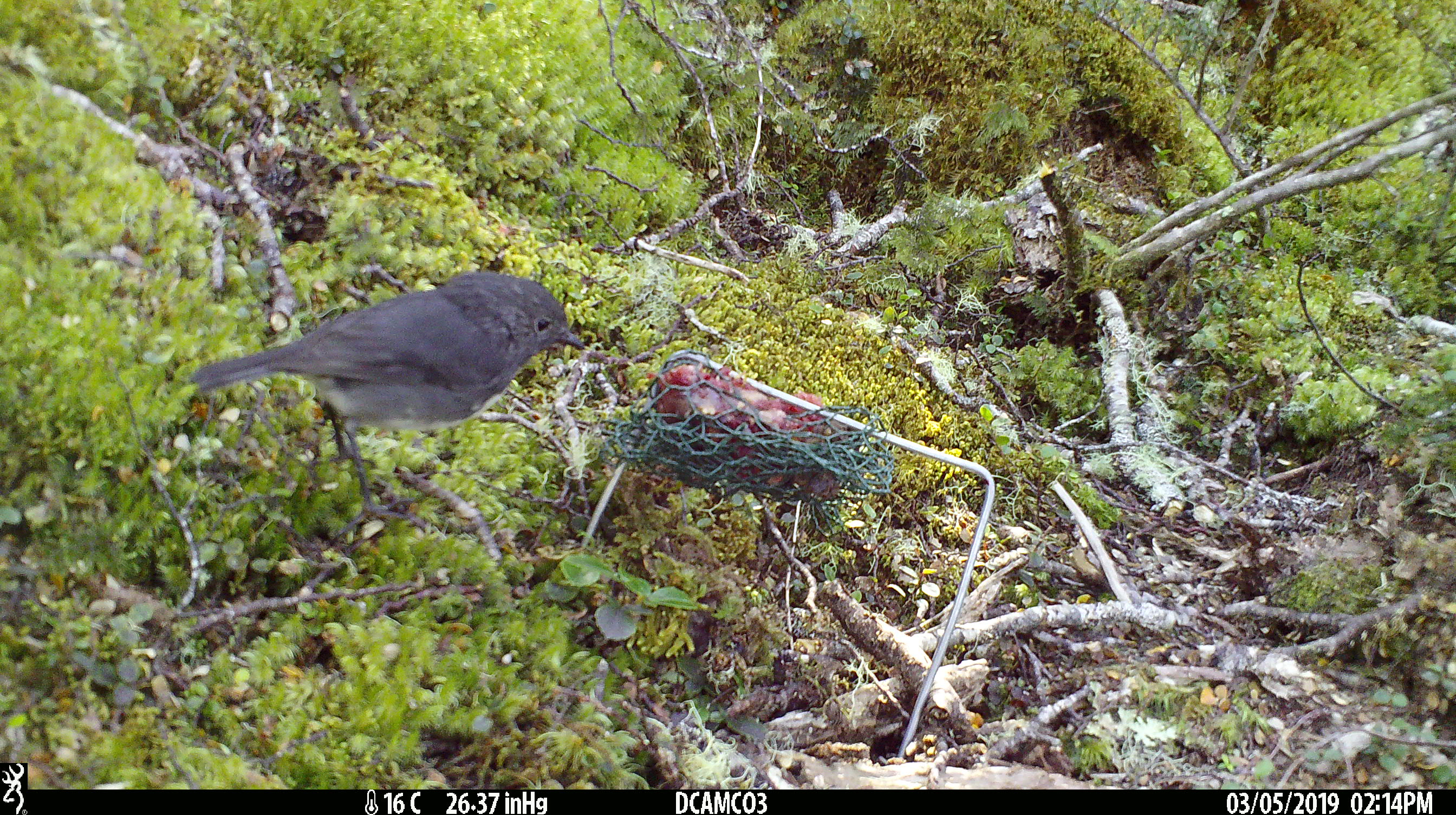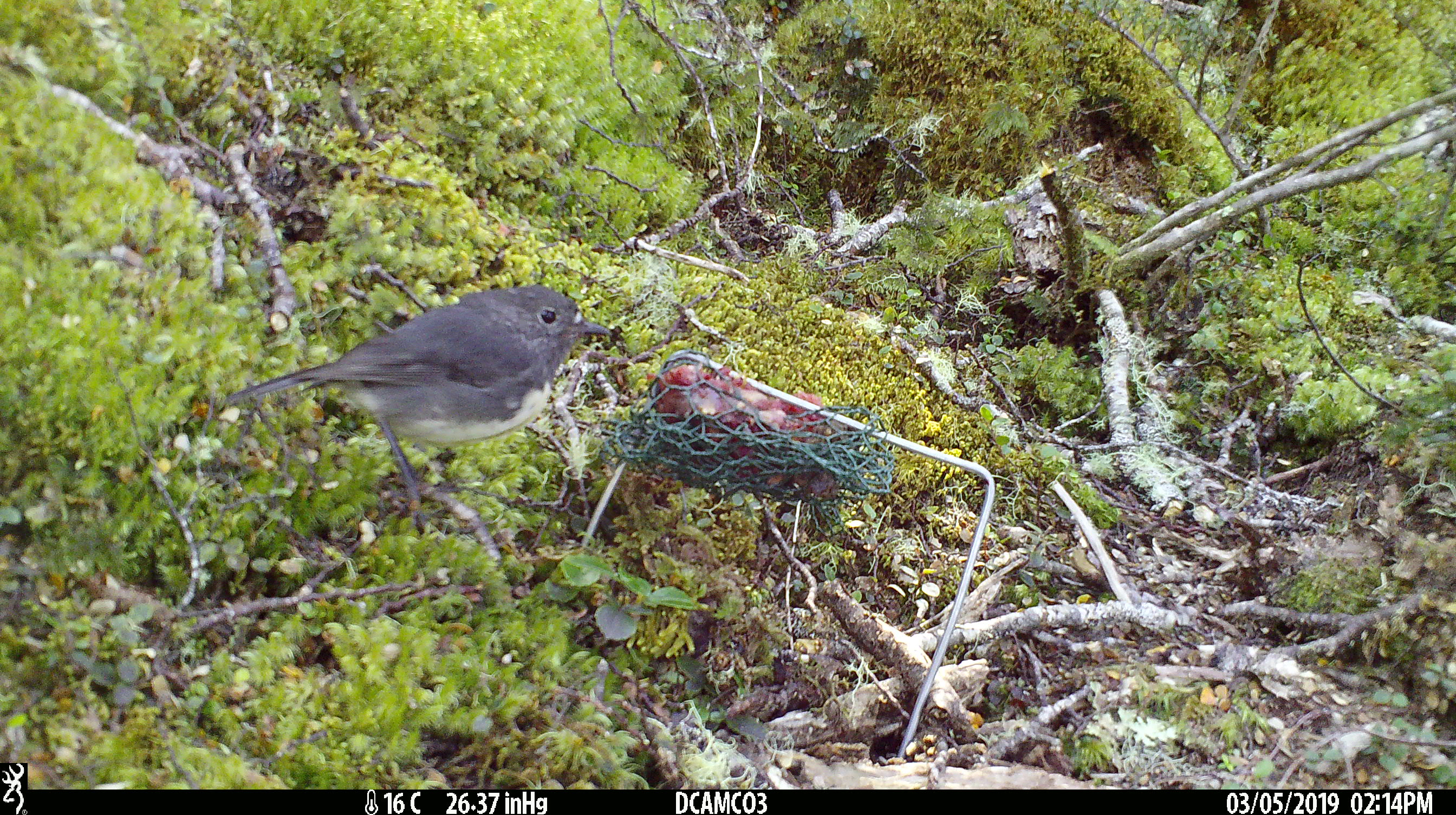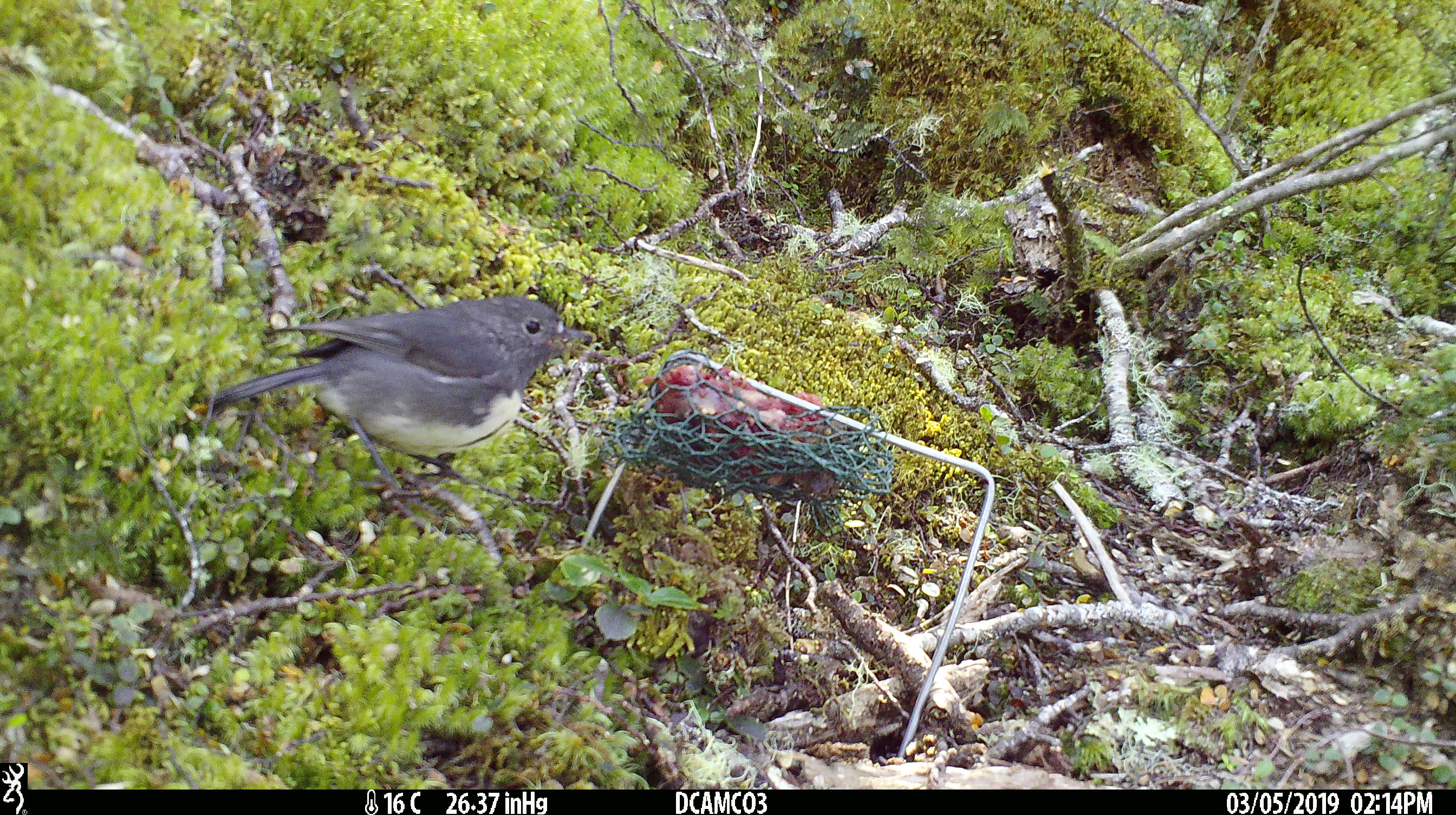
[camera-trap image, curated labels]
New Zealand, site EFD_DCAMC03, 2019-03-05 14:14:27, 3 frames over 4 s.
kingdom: Animalia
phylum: Chordata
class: Aves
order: Passeriformes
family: Petroicidae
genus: Petroica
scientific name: Petroica australis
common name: new zealand robin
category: robin